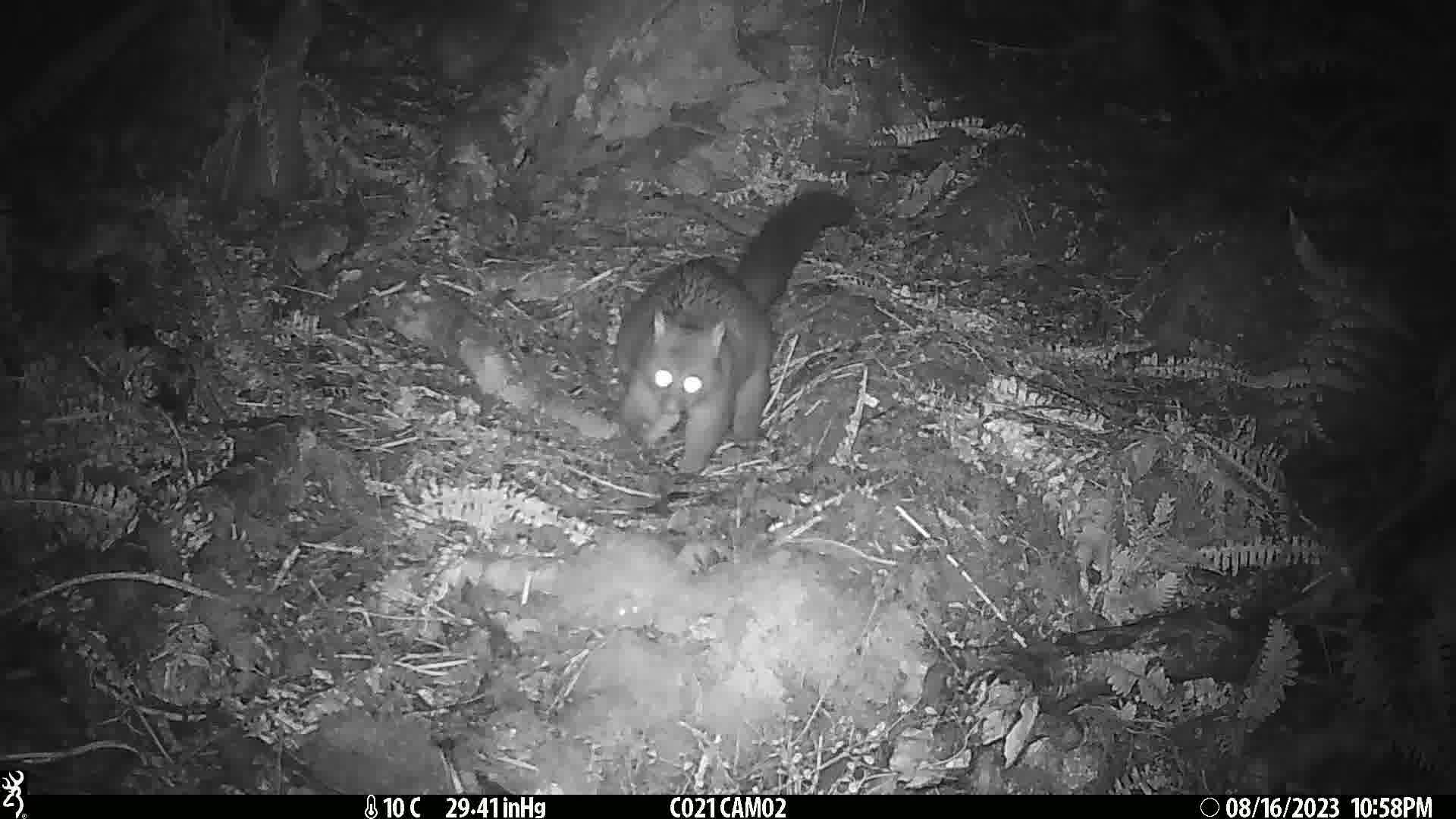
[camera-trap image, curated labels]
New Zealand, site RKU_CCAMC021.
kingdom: Animalia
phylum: Chordata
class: Mammalia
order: Diprotodontia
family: Phalangeridae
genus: Trichosurus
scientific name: Trichosurus vulpecula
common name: common brushtail possum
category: possum